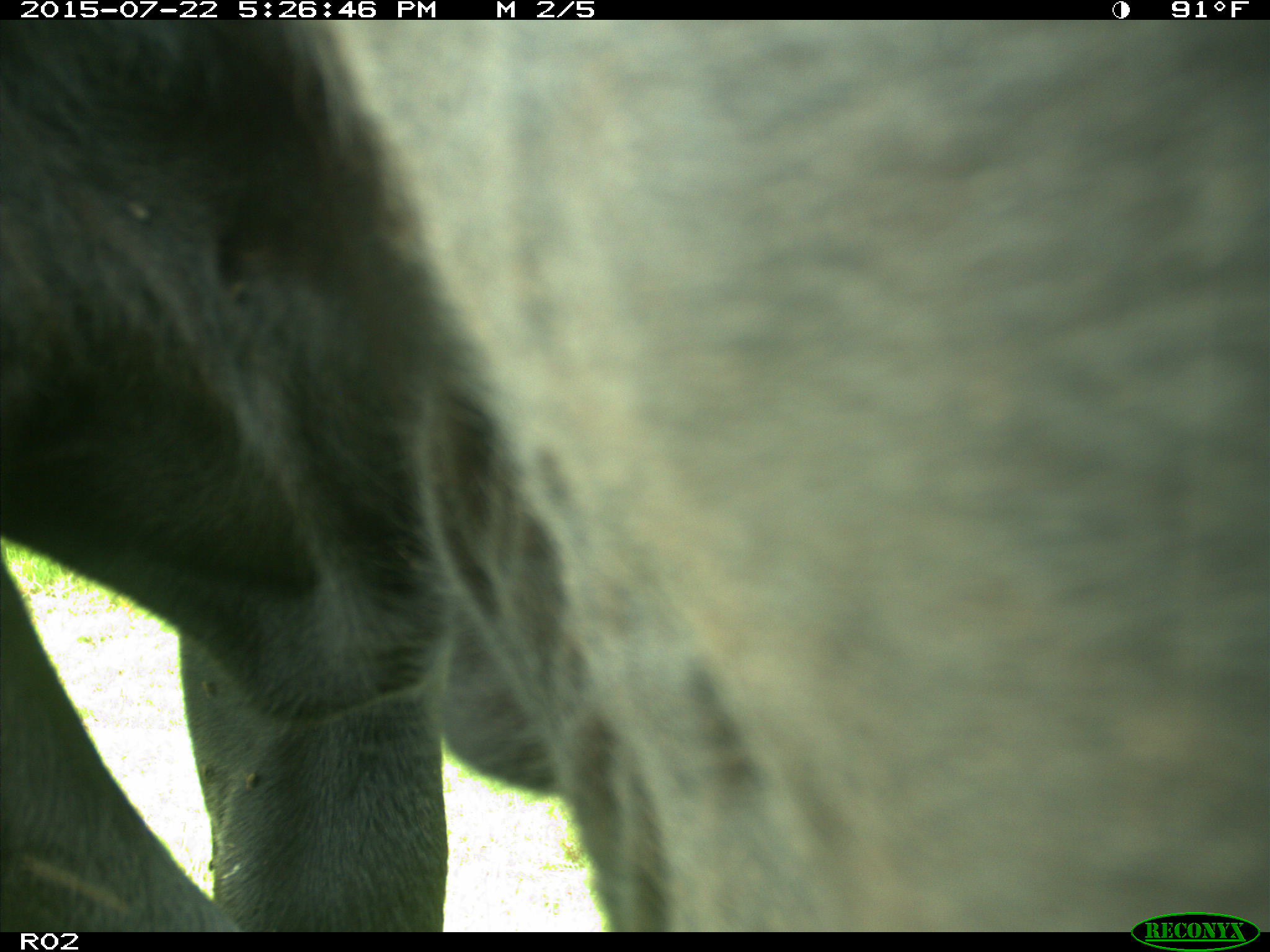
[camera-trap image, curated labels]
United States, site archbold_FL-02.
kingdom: Animalia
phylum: Chordata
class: Mammalia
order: Artiodactyla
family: Bovidae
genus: Bos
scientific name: Bos taurus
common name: domestic cow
Bos taurus (domestic cow).